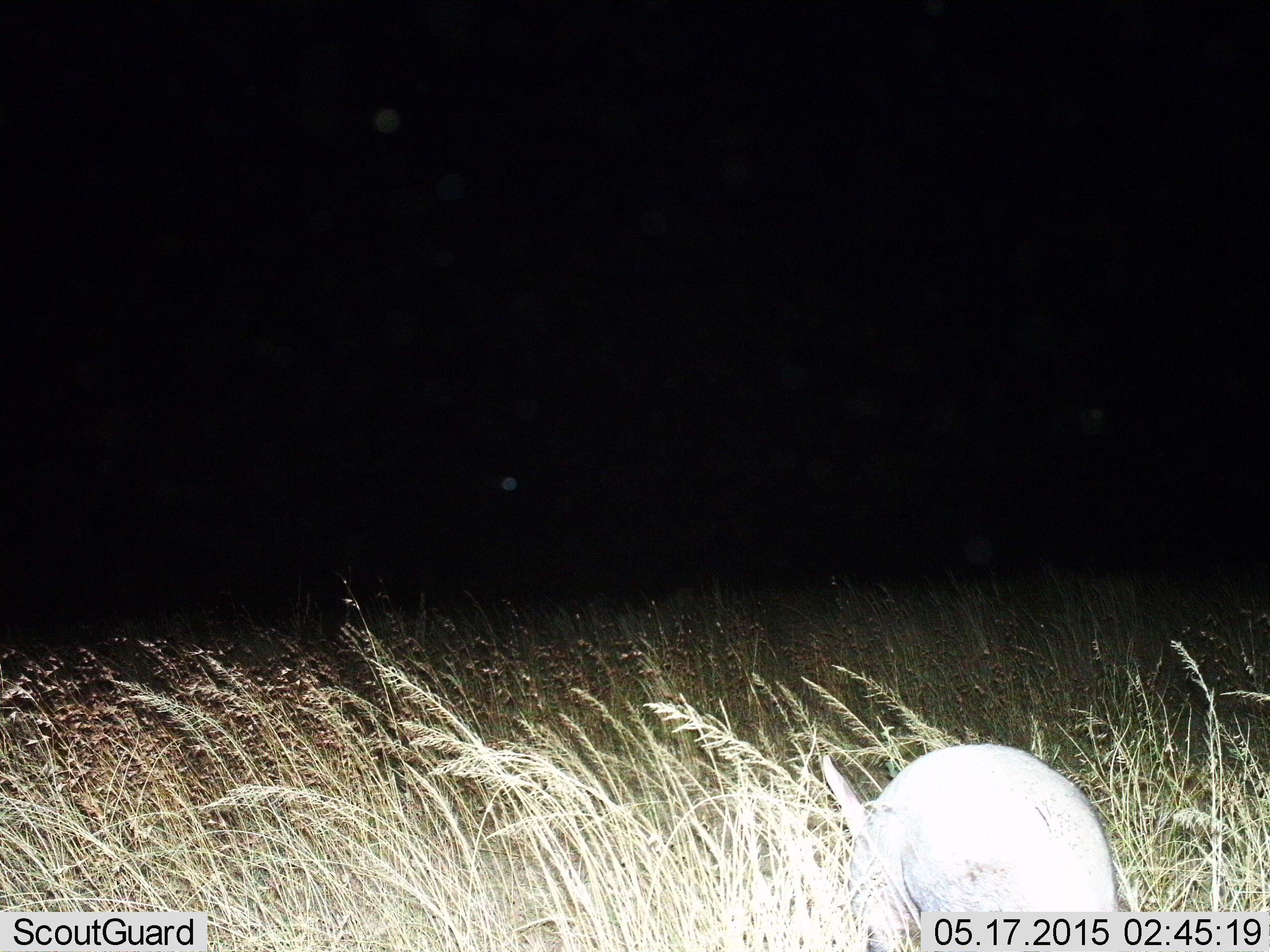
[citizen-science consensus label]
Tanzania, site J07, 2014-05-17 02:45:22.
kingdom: Animalia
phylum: Chordata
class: Mammalia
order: Tubulidentata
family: Orycteropodidae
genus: Orycteropus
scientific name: Orycteropus afer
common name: aardvark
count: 1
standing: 50%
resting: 14%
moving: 23%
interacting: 0%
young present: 0%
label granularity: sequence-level